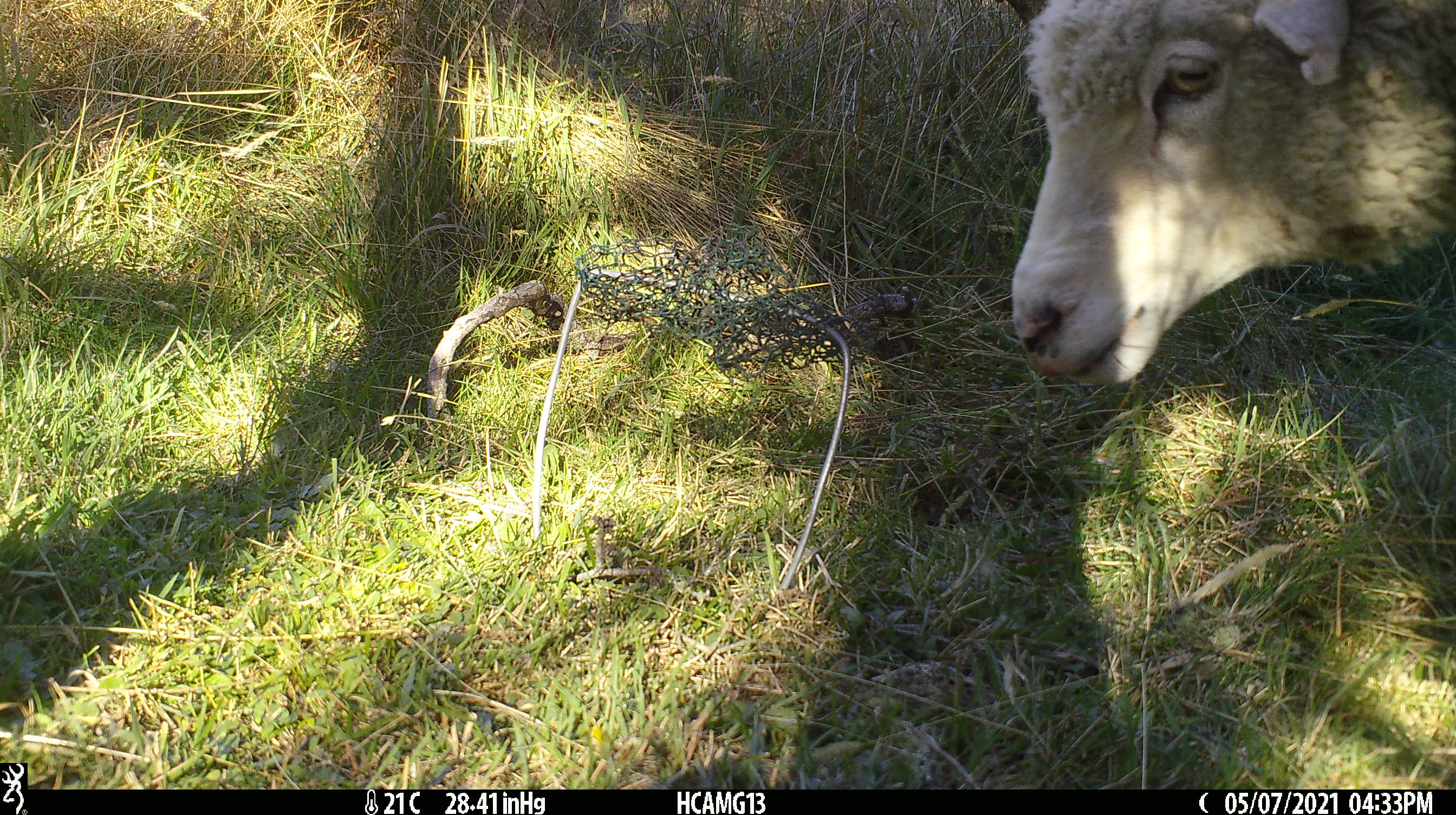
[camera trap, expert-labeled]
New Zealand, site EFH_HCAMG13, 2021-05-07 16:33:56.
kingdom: Animalia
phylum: Chordata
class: Mammalia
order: Artiodactyla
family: Bovidae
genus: Ovis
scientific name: Ovis aries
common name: domestic sheep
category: sheep